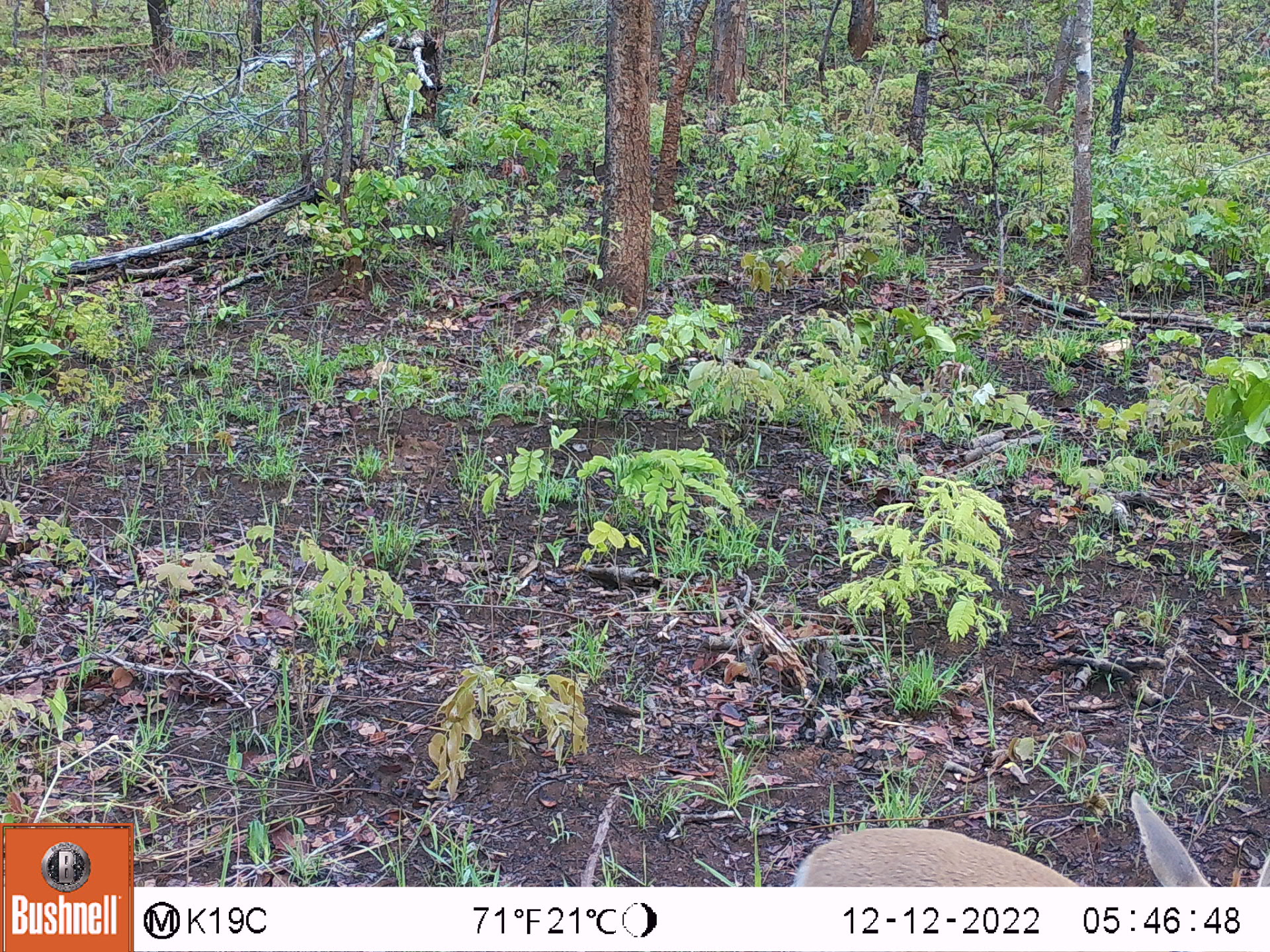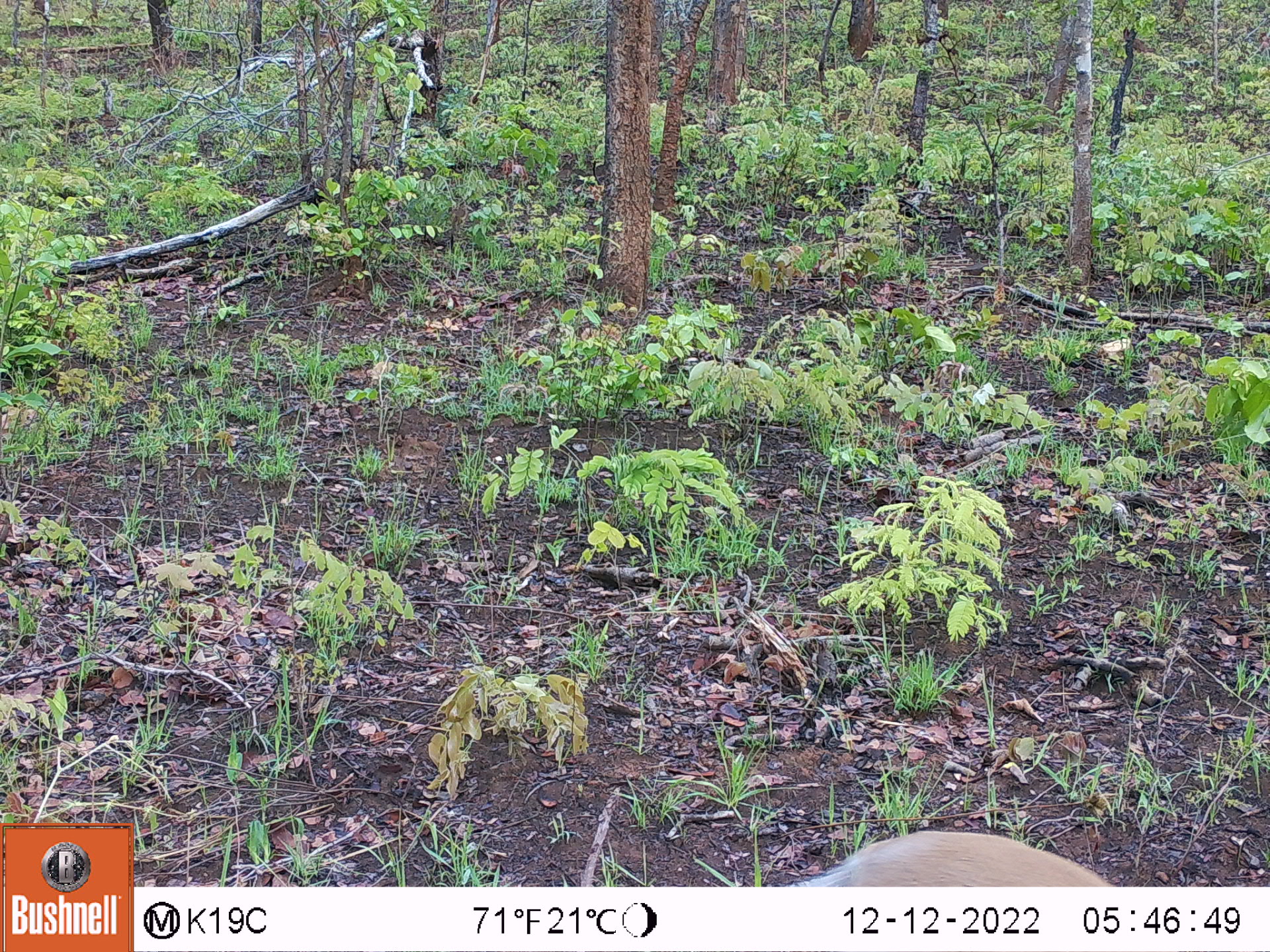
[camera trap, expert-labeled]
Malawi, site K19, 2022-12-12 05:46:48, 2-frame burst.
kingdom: Animalia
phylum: Chordata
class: Mammalia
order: Artiodactyla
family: Bovidae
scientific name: Antilopinae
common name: small antelope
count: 1